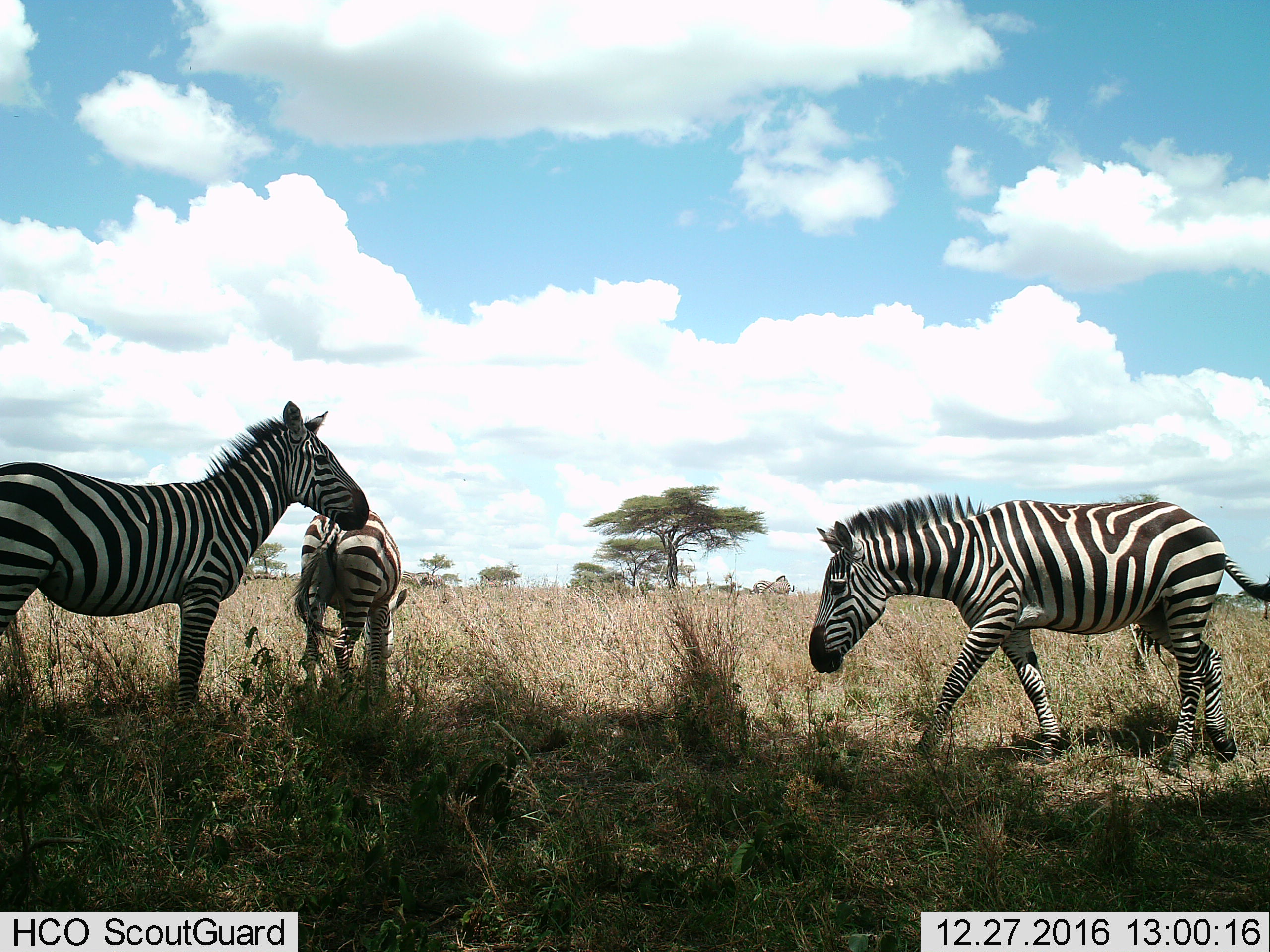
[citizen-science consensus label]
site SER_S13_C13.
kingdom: Animalia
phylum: Chordata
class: Mammalia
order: Perissodactyla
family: Equidae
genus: Equus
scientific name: Equus quagga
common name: plains zebra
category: zebraplains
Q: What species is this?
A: Zebraplains (plains zebra) (Equus quagga).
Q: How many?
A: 3.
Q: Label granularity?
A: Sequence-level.